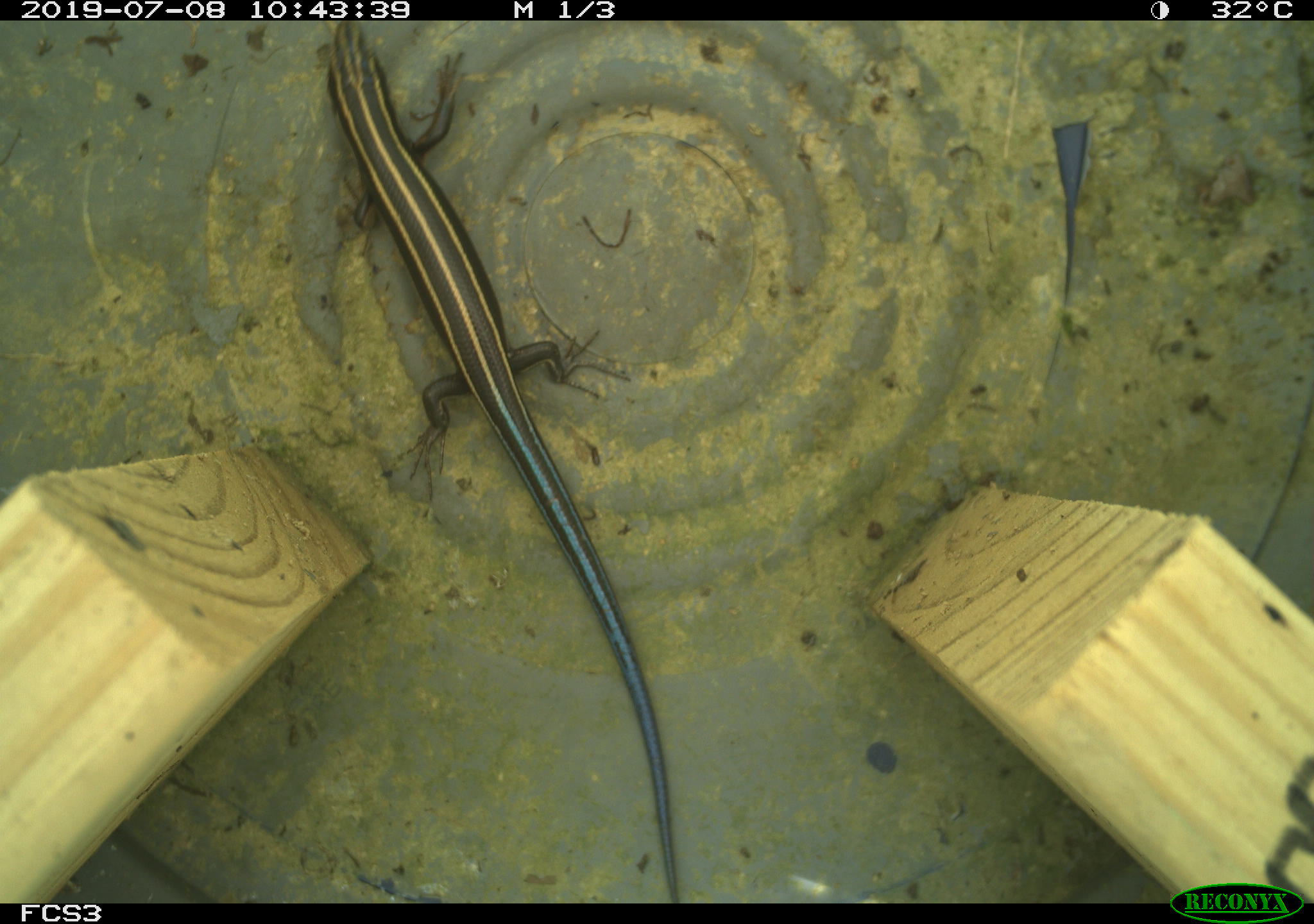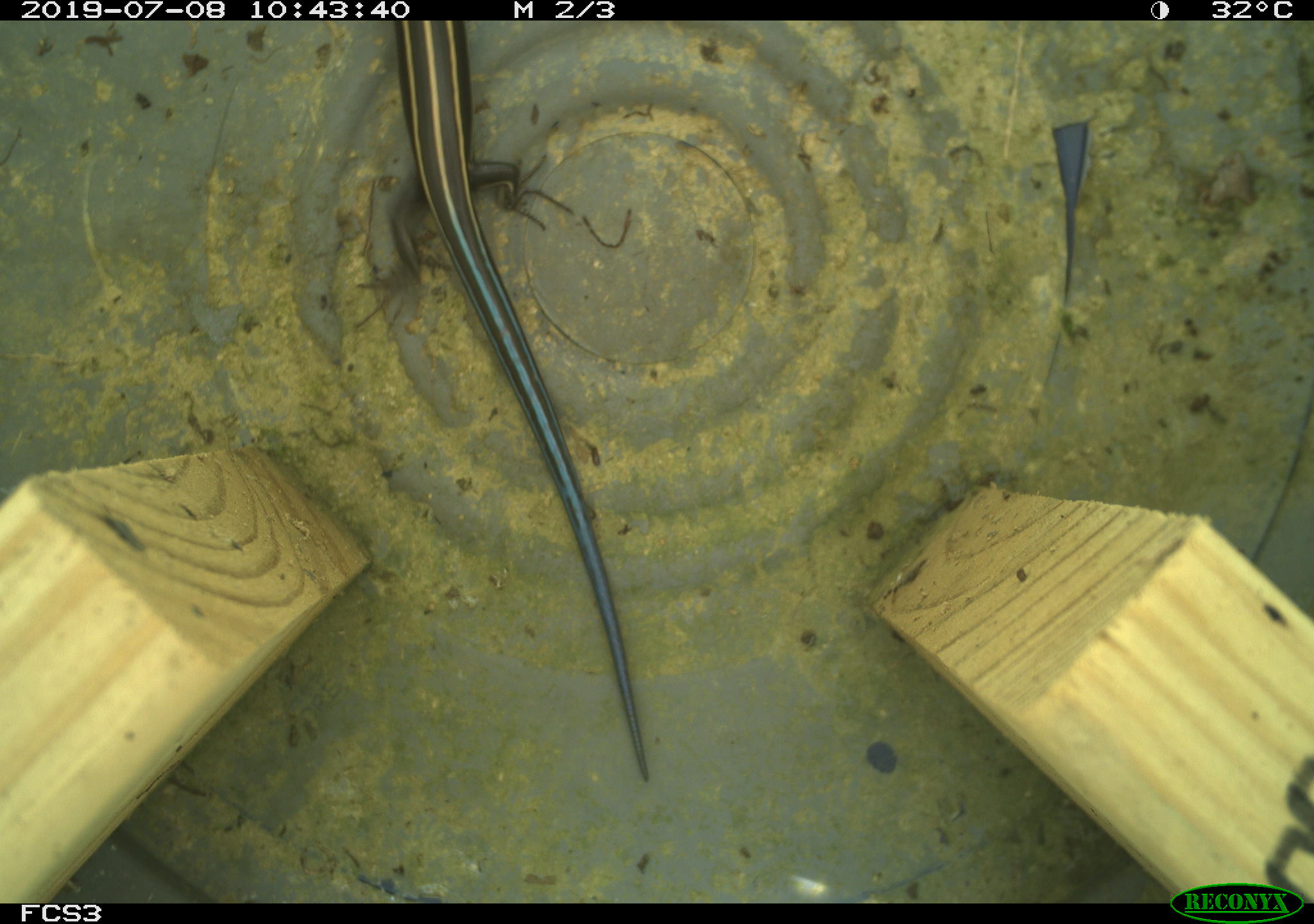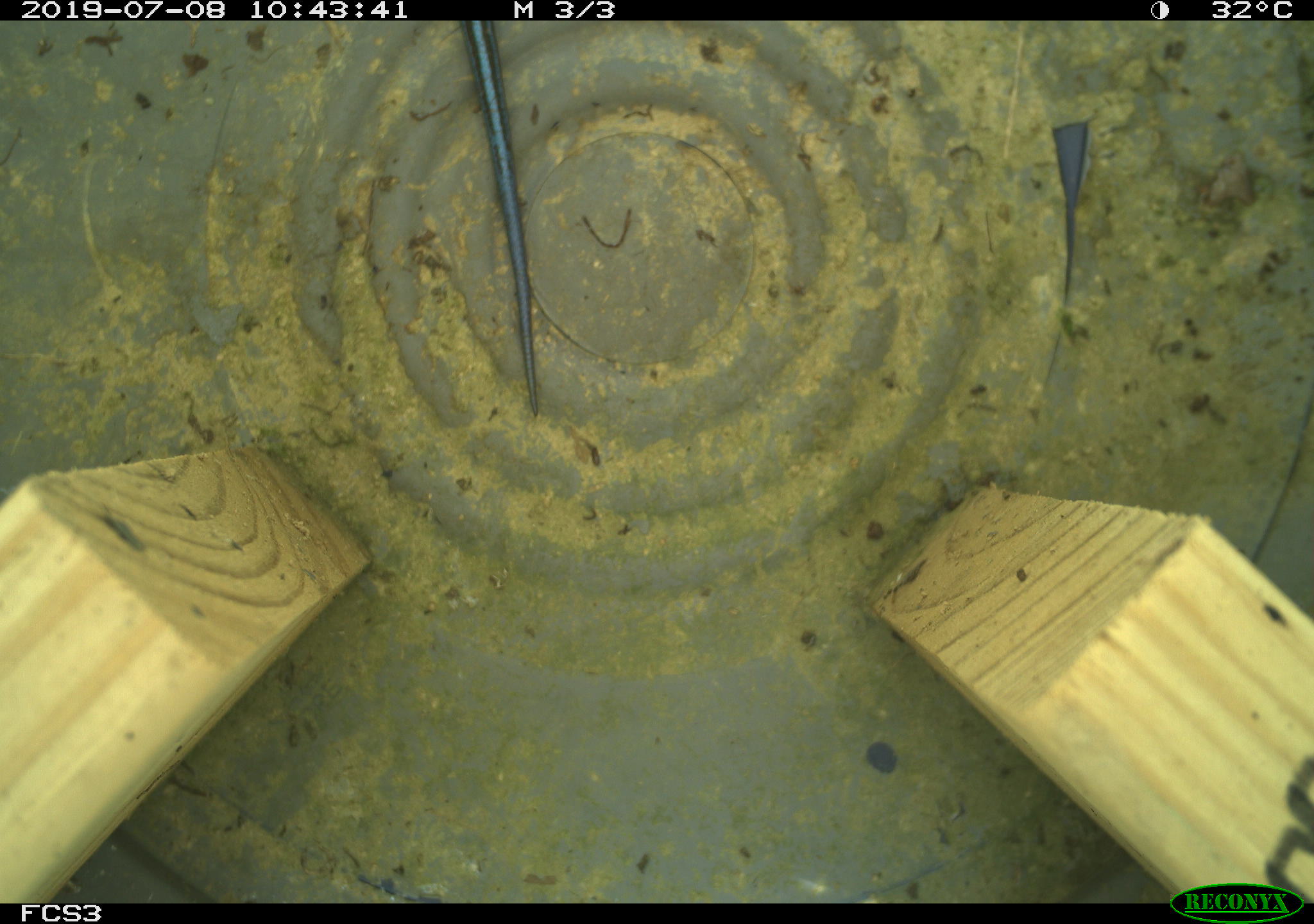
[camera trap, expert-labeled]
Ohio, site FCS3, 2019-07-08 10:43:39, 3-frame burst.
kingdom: Animalia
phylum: Chordata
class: Reptilia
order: Squamata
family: Scincidae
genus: Plestiodon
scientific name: Plestiodon fasciatus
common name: common five-lined skink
Common five-lined skink (Plestiodon fasciatus).